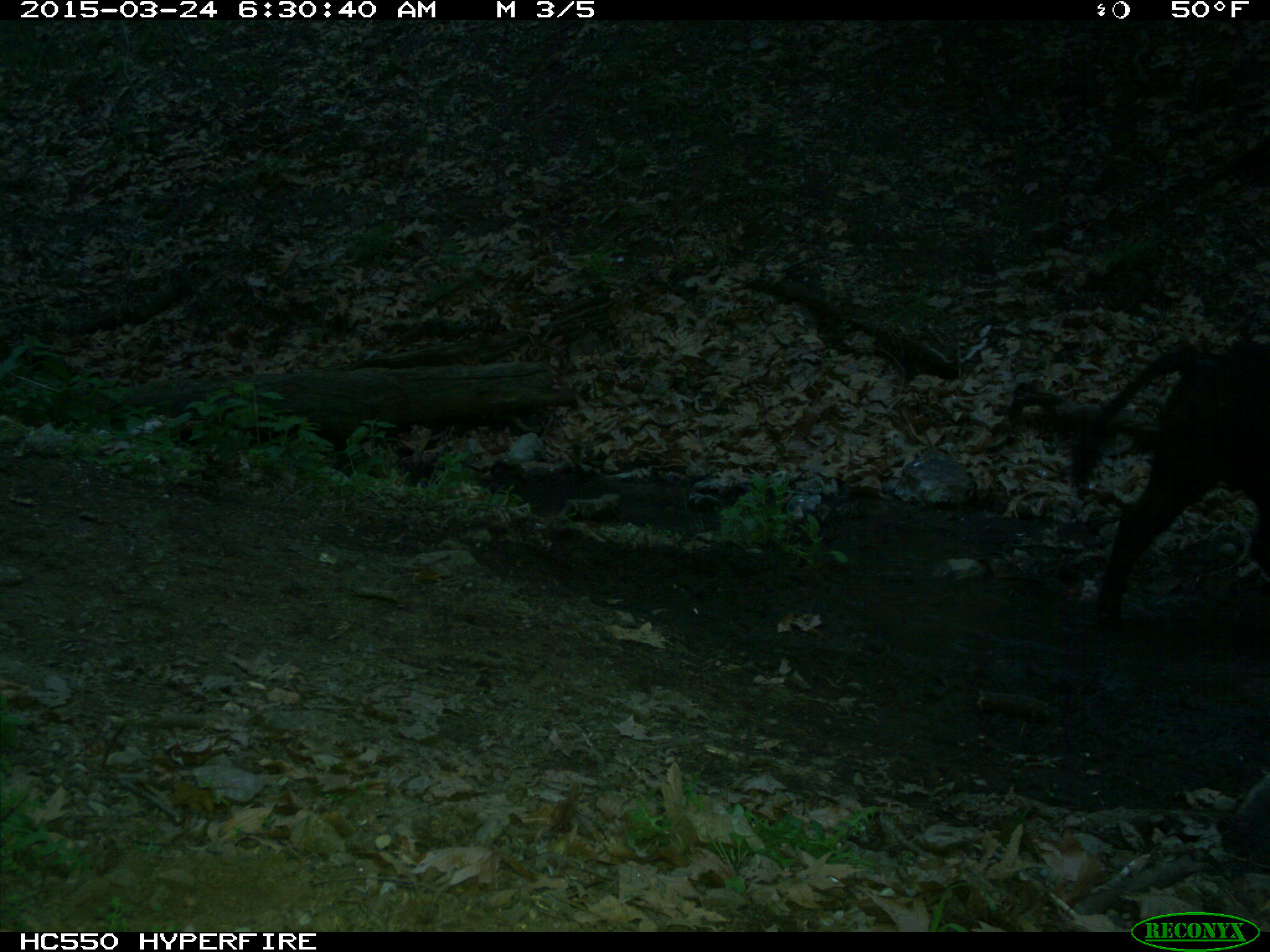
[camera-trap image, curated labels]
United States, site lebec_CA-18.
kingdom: Animalia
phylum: Chordata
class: Mammalia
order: Artiodactyla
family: Bovidae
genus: Bos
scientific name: Bos taurus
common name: domestic cow